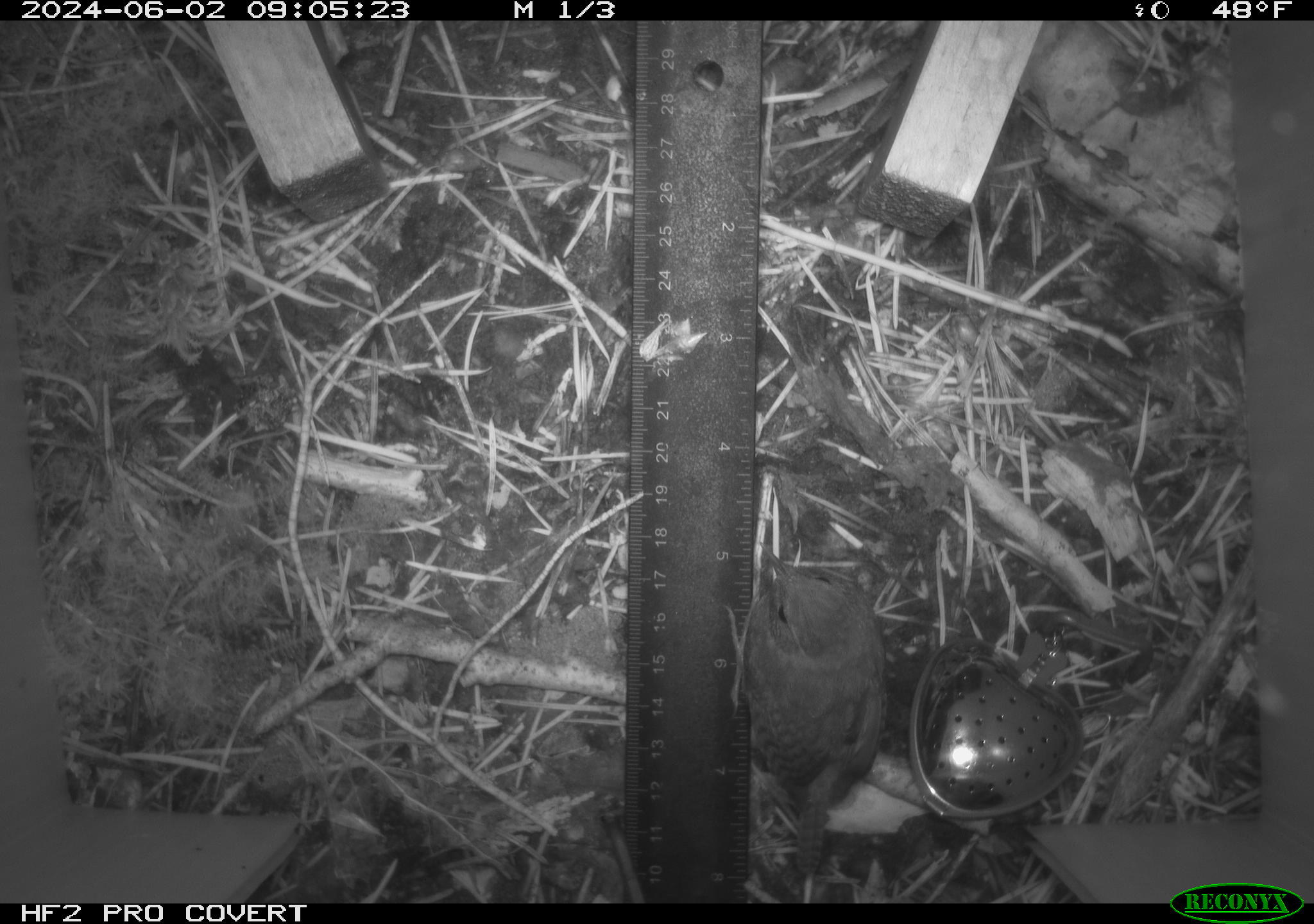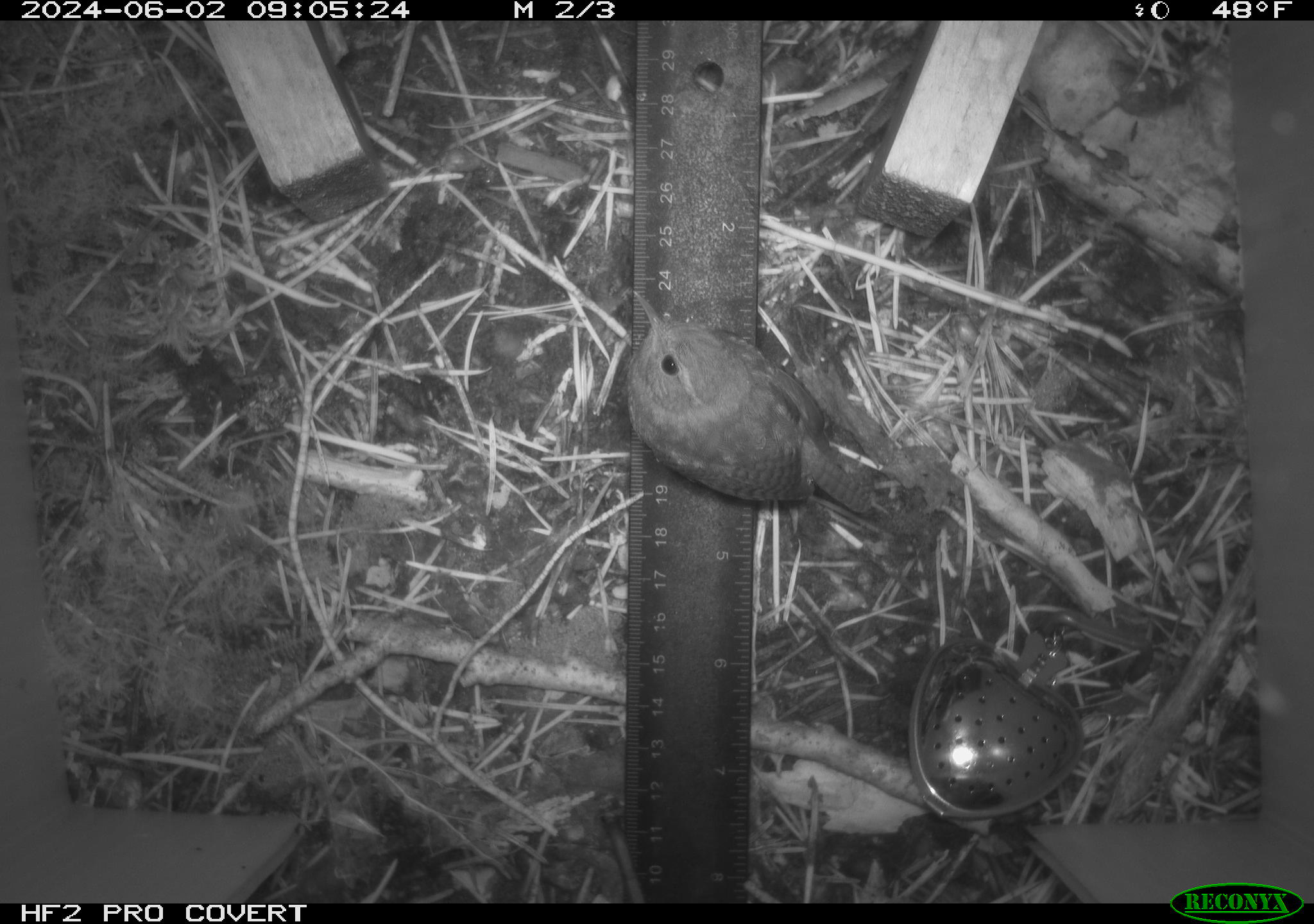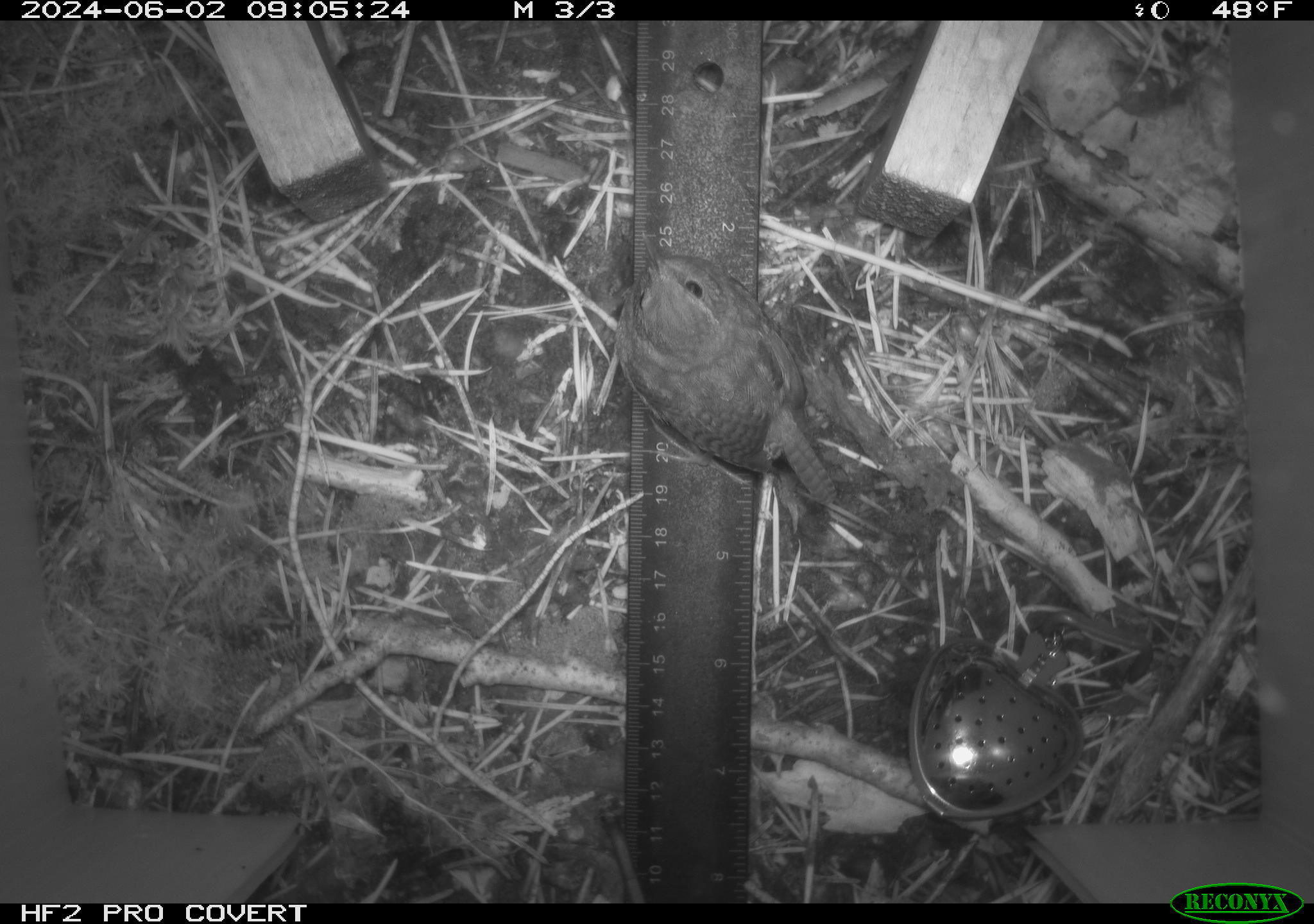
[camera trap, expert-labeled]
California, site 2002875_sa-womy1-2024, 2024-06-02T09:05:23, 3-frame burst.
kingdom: Animalia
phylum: Chordata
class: Aves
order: Passeriformes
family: Troglodytidae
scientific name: Troglodytidae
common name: wren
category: troglodytidae family